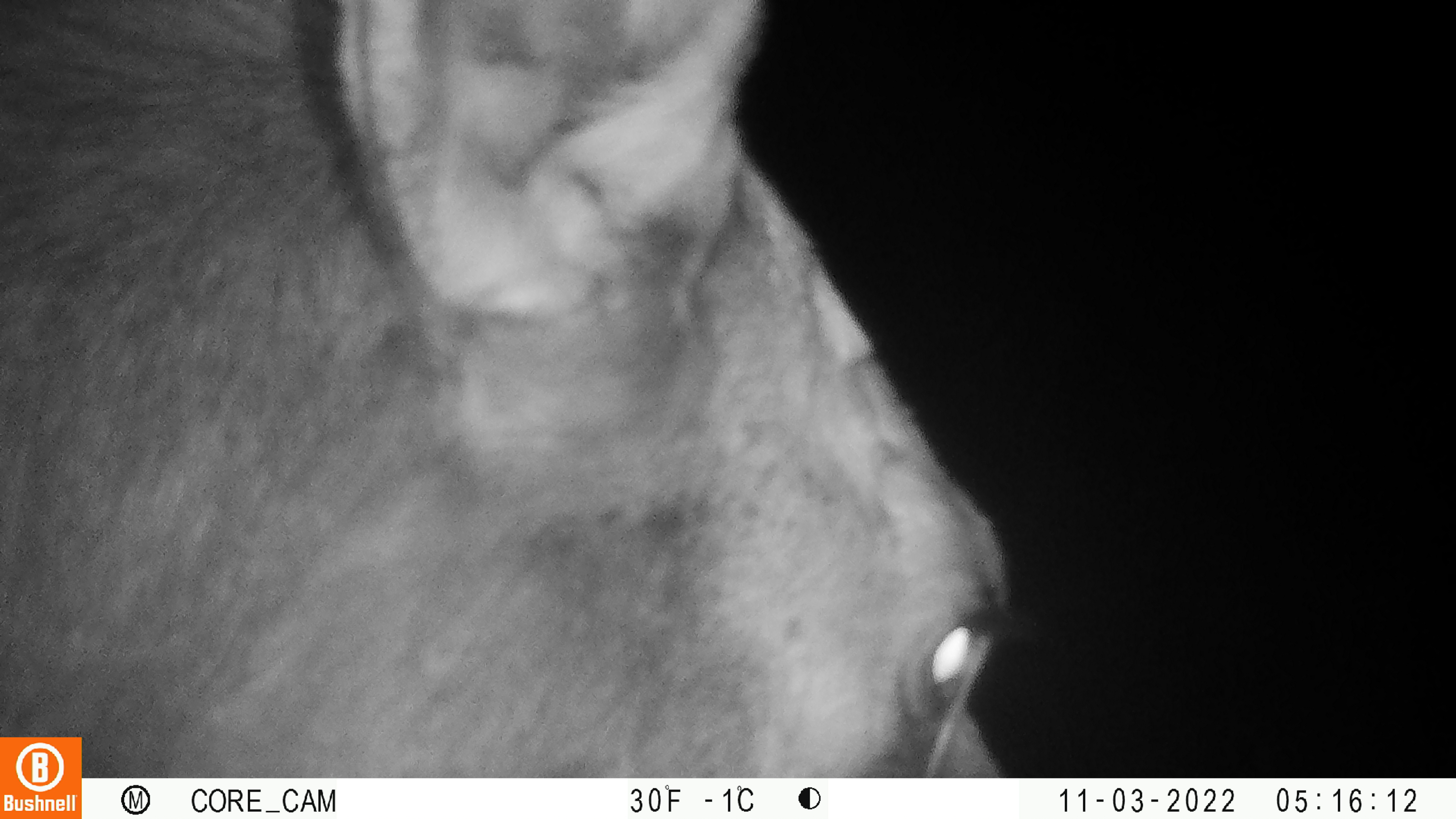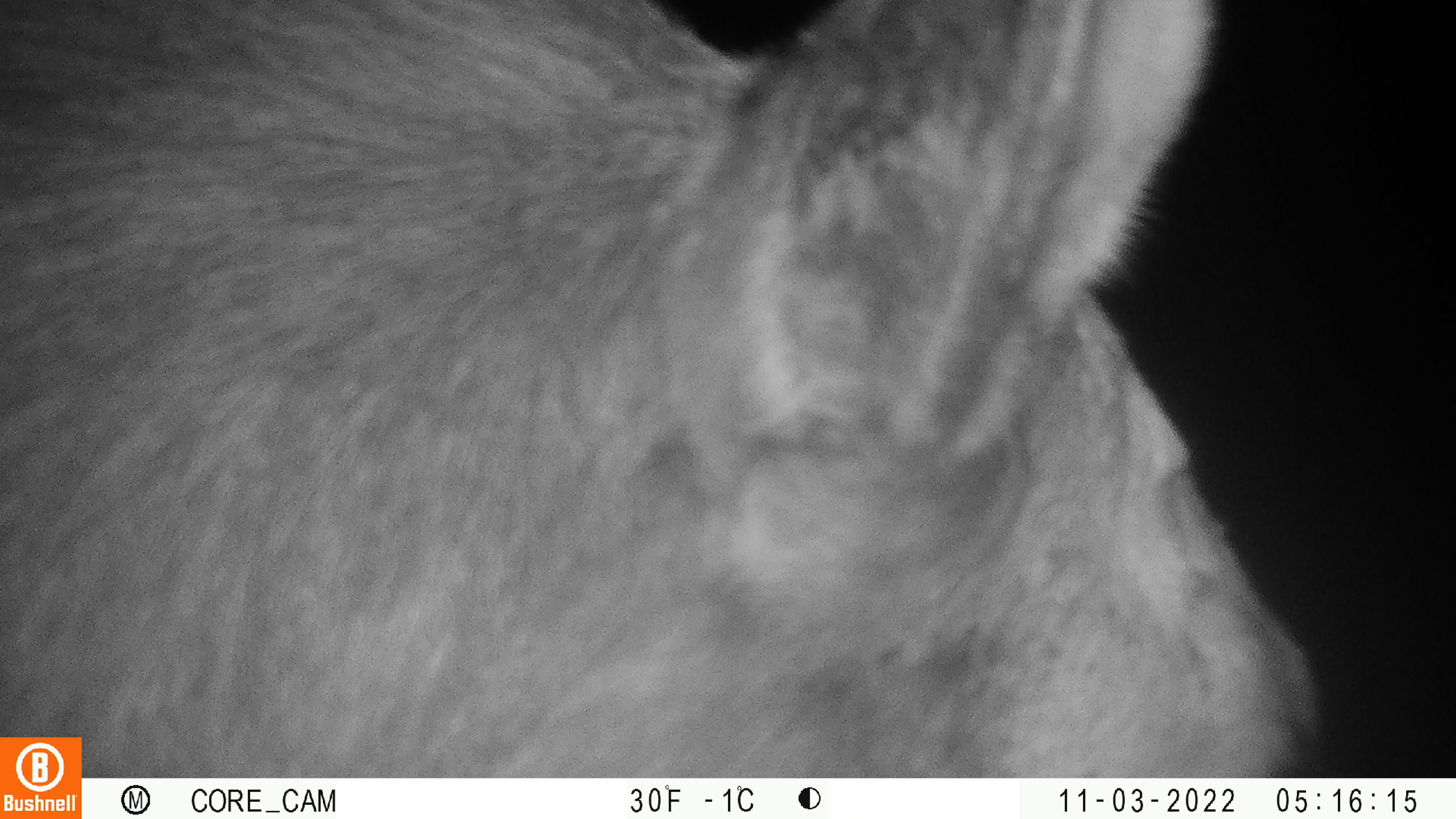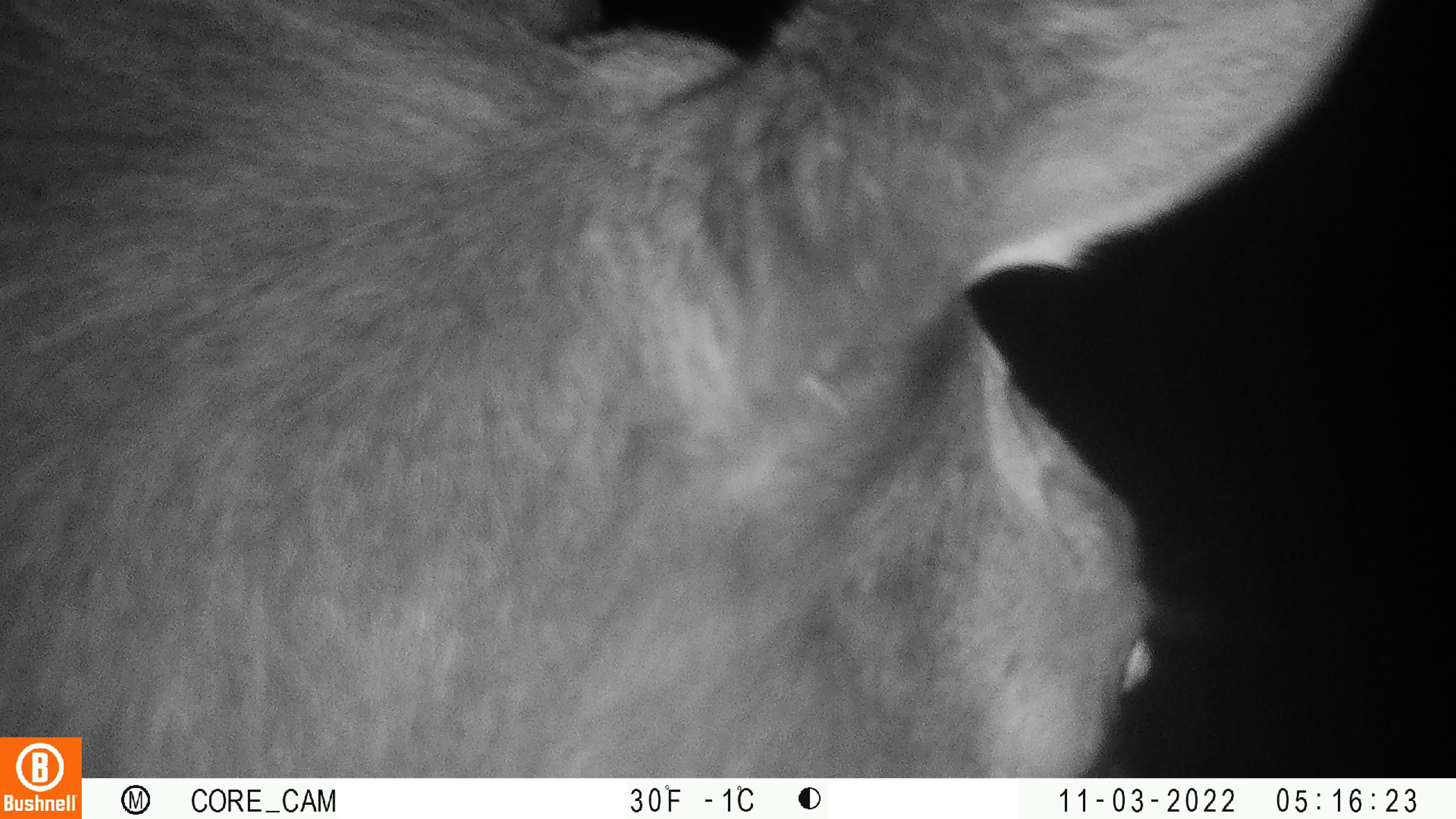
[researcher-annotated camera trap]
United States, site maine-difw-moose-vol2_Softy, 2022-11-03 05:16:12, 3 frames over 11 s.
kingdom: Animalia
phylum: Chordata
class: Mammalia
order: Artiodactyla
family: Cervidae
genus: Alces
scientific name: Alces alces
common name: moose